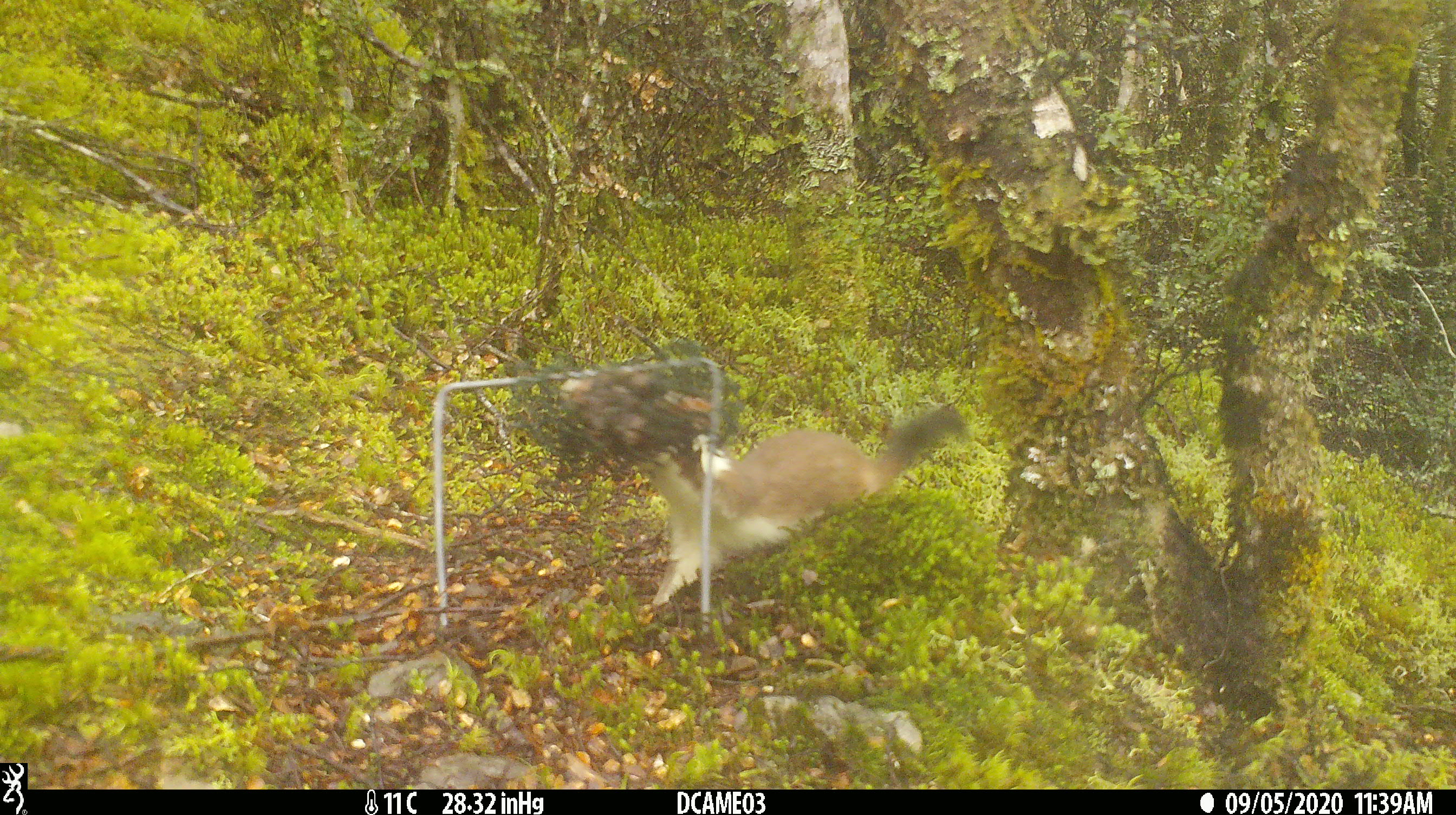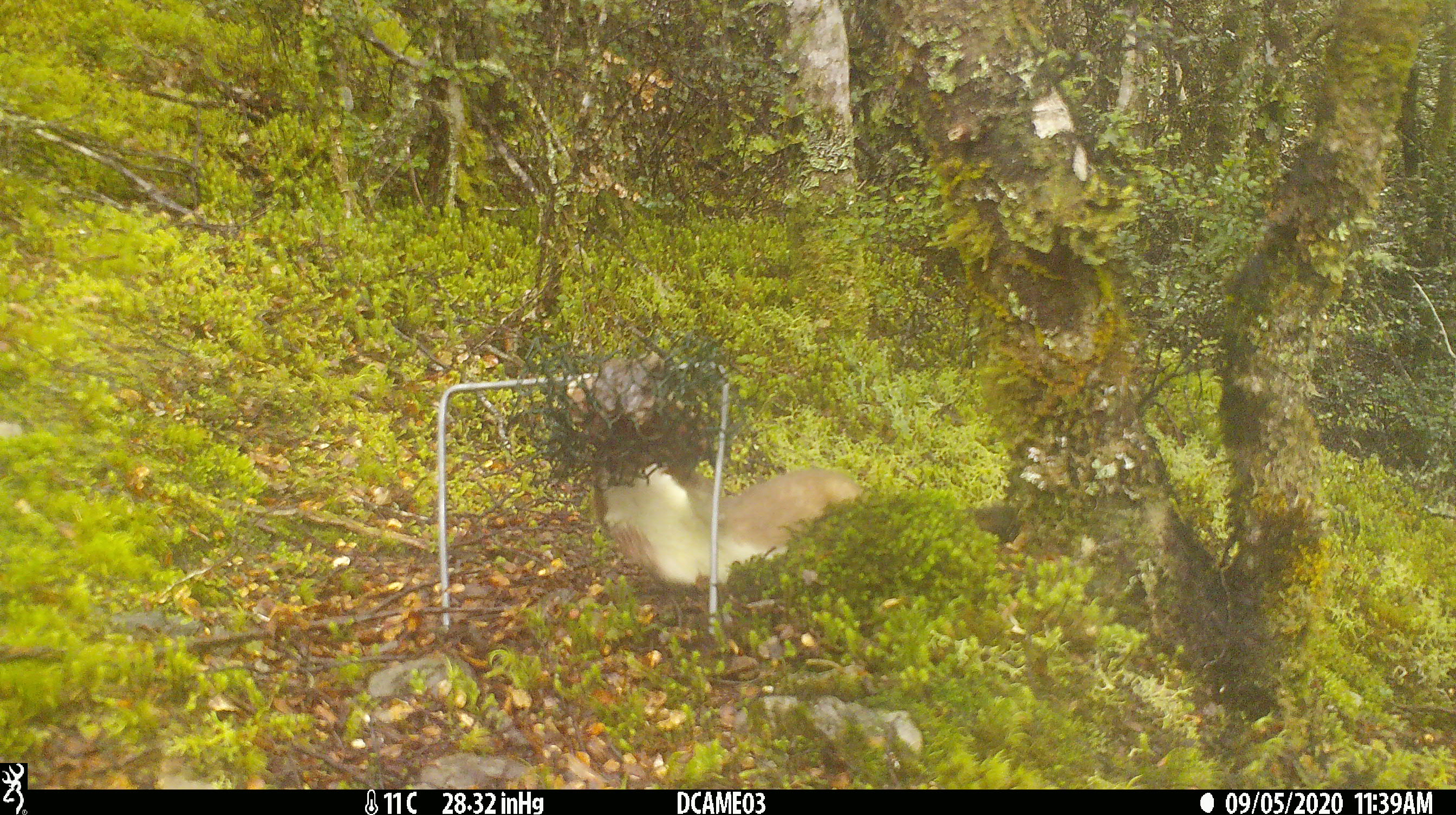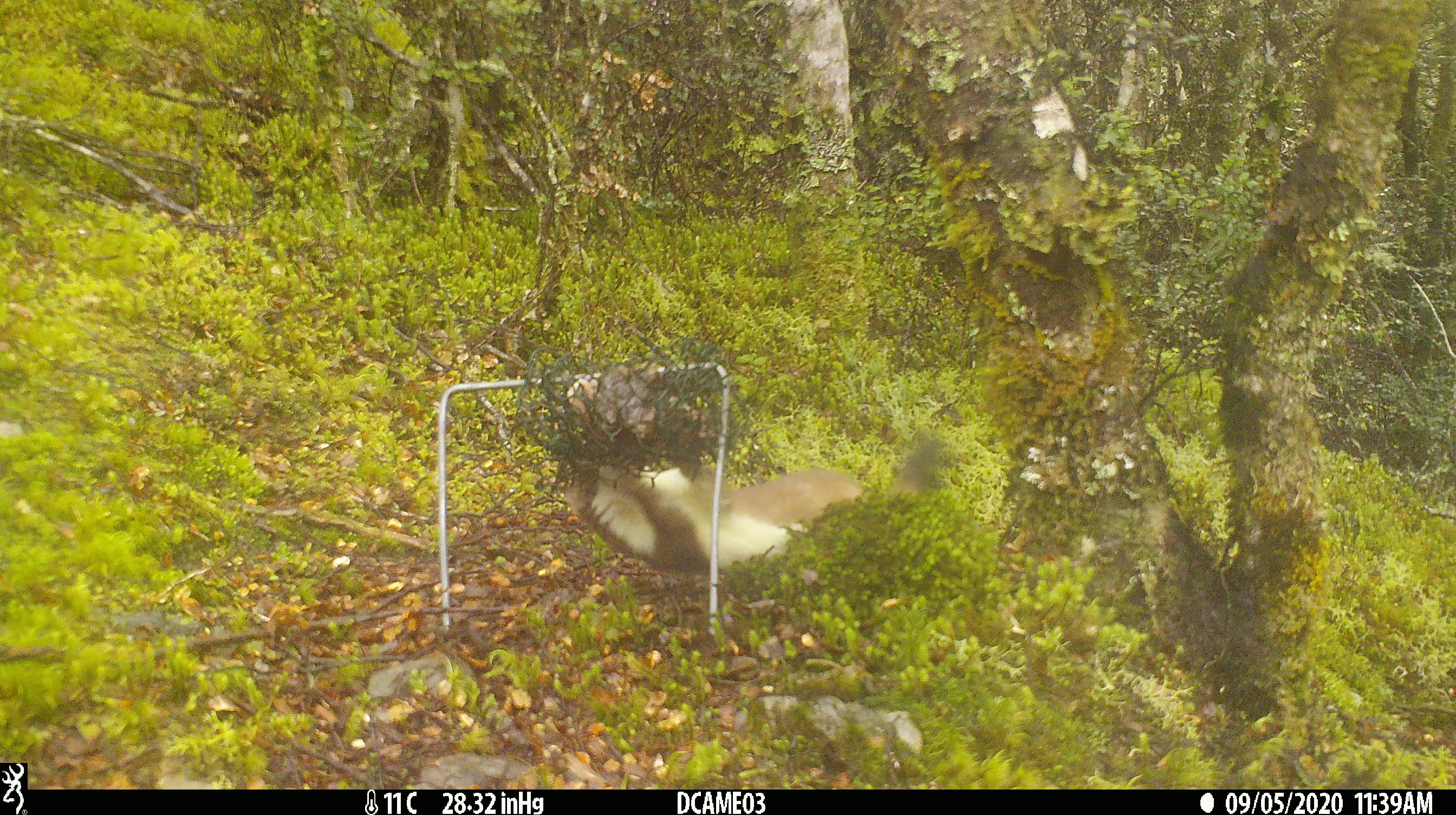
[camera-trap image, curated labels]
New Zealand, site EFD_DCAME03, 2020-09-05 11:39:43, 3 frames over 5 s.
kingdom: Animalia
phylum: Chordata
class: Mammalia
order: Carnivora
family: Mustelidae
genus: Mustela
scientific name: Mustela erminea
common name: stoat